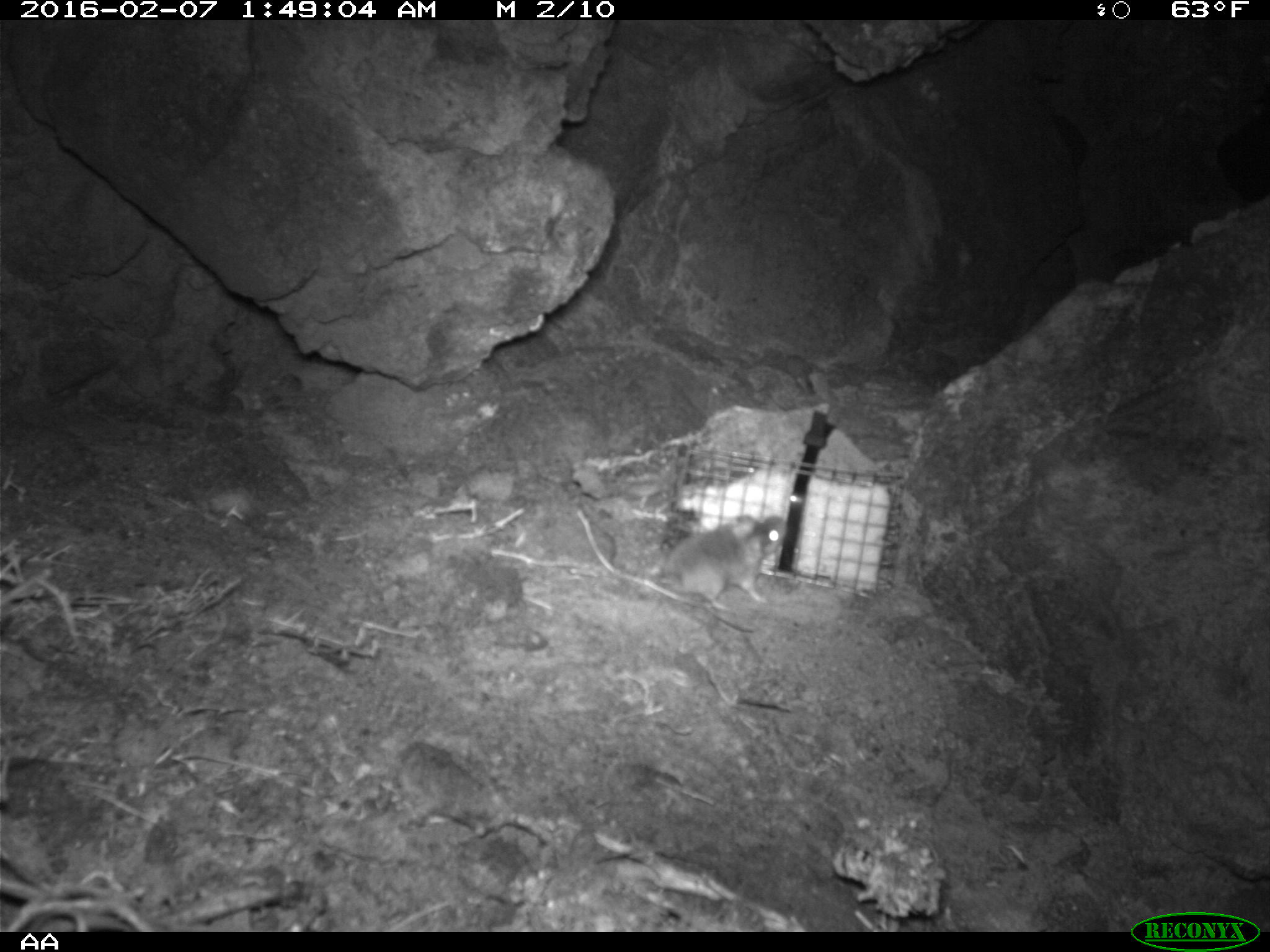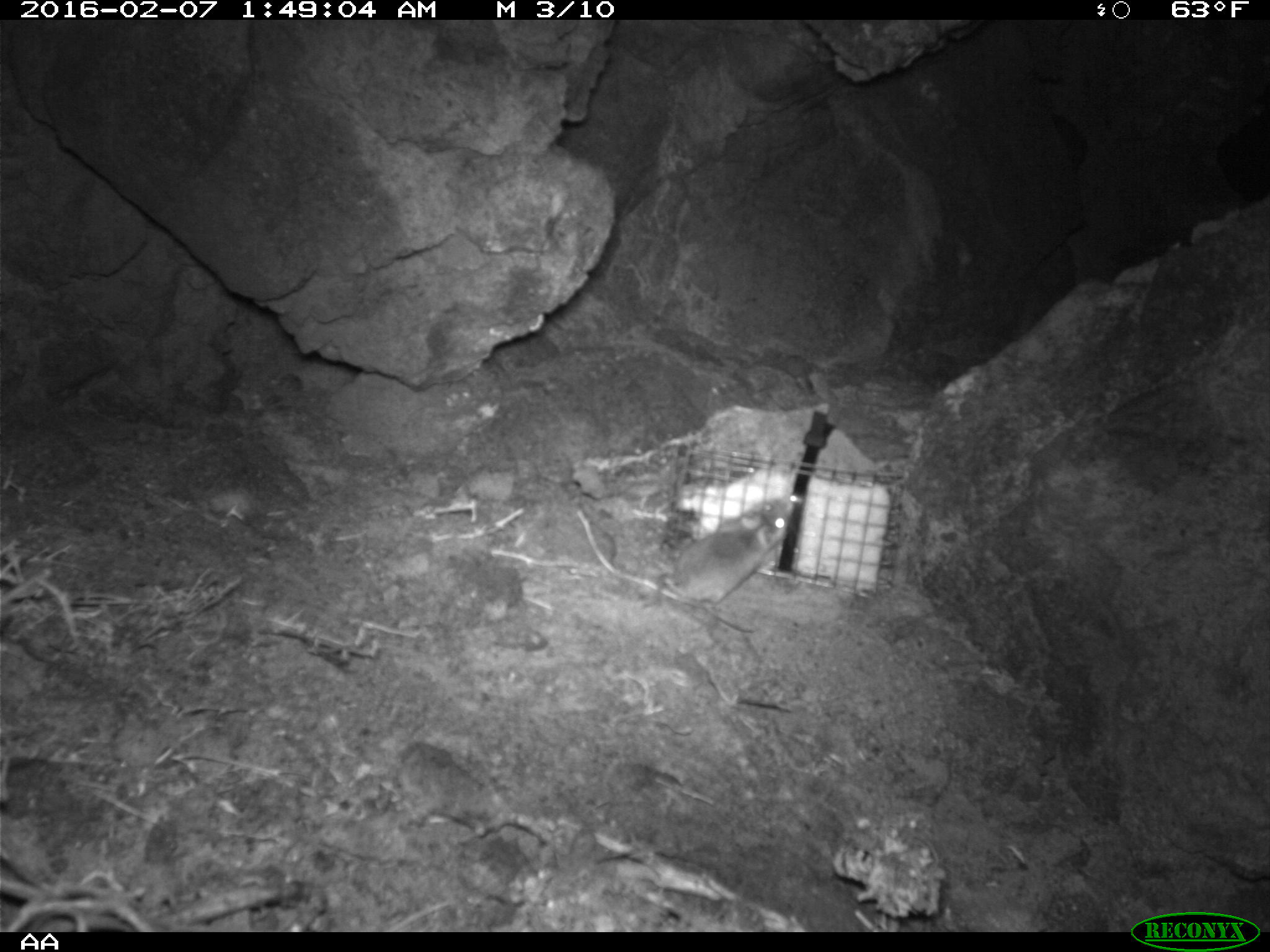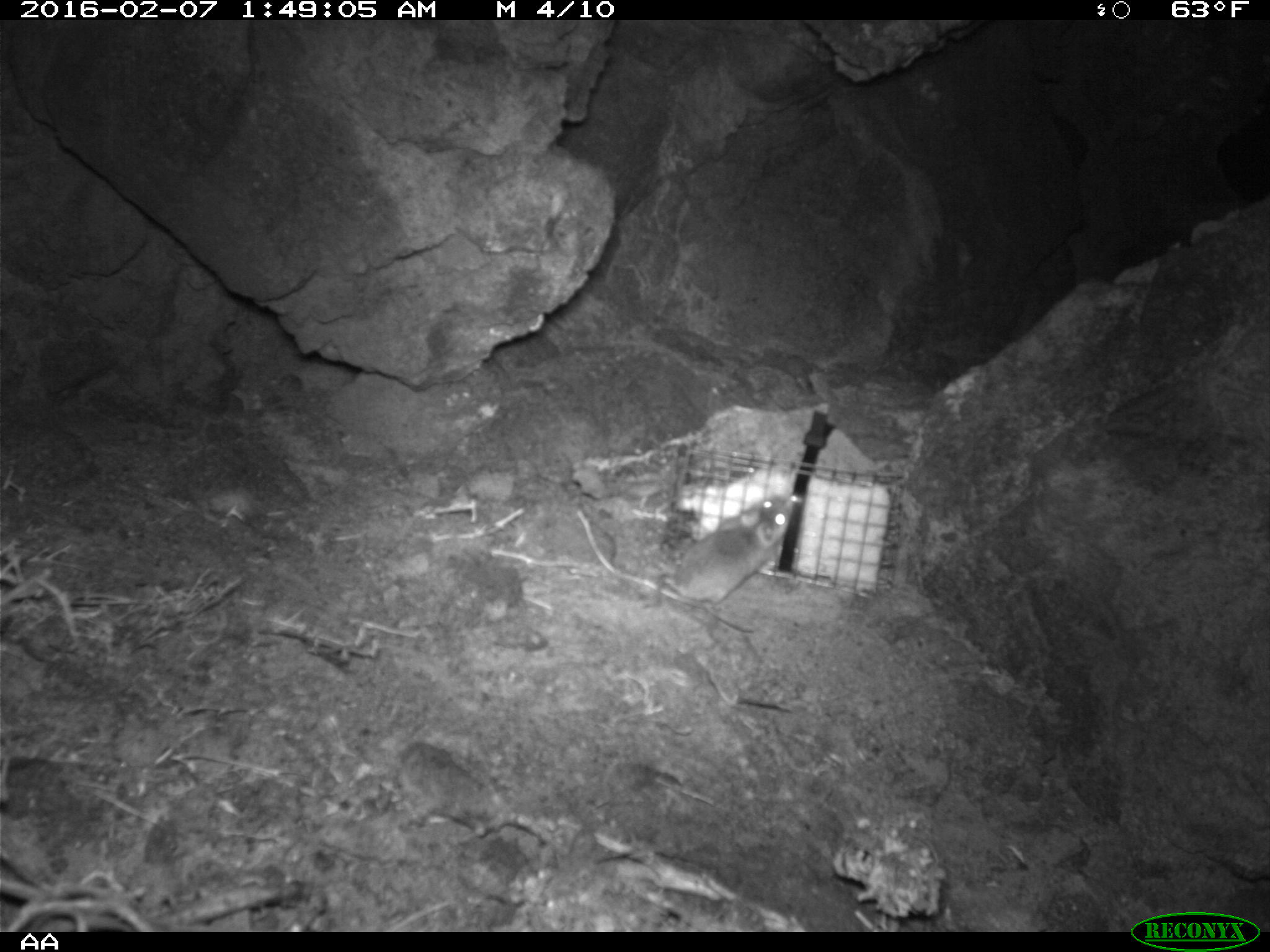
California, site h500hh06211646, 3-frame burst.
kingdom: Animalia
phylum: Chordata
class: Mammalia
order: Rodentia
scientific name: Rodentia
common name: rodent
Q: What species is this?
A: Rodent (Rodentia).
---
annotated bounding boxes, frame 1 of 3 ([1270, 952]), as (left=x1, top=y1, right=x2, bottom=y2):
rodent: (left=661, top=514, right=783, bottom=611)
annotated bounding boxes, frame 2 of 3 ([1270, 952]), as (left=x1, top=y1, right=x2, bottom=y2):
rodent: (left=660, top=495, right=795, bottom=633)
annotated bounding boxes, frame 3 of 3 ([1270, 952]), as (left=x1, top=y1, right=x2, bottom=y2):
rodent: (left=644, top=497, right=795, bottom=609)